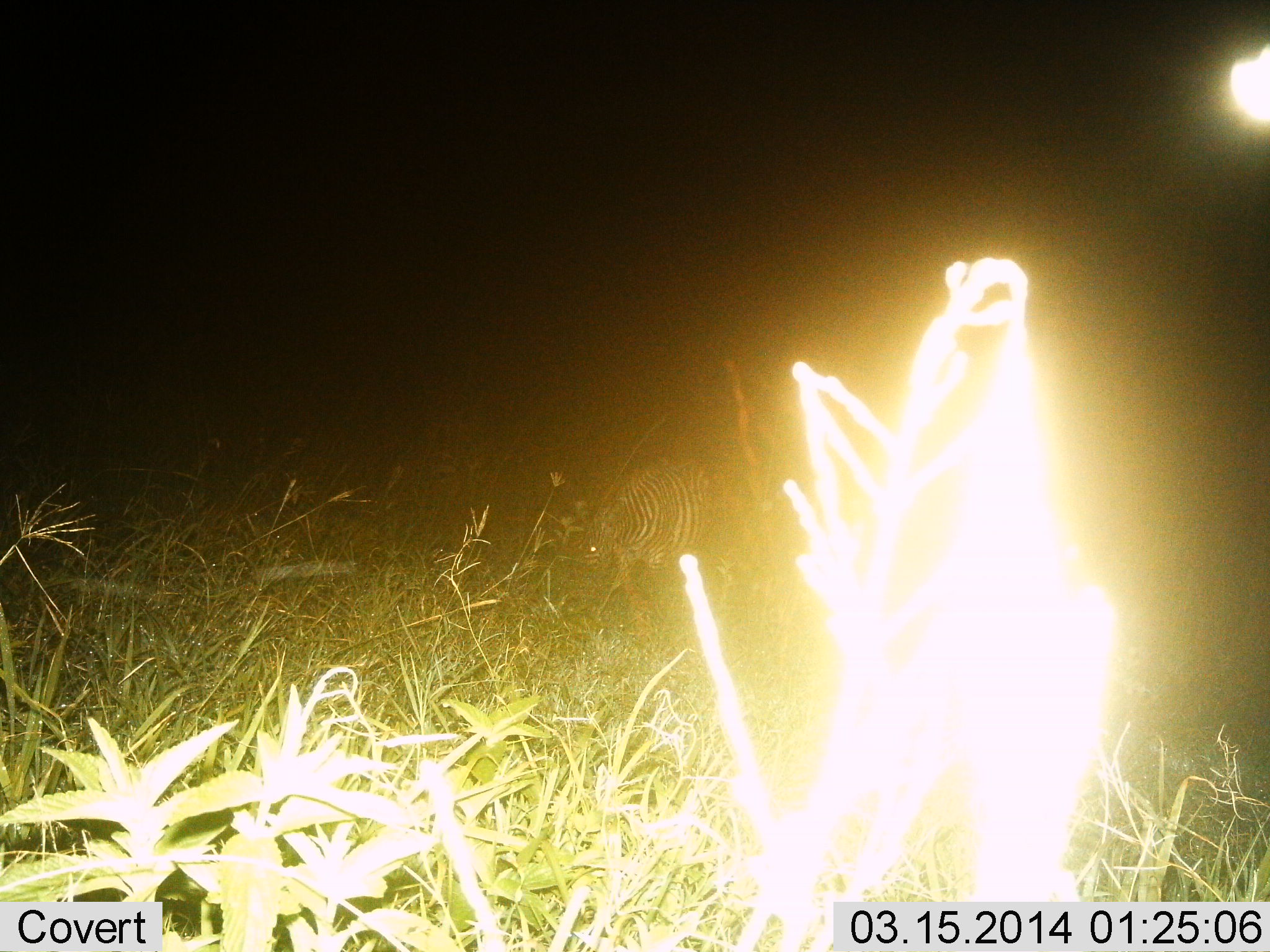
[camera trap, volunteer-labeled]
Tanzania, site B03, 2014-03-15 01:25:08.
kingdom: Animalia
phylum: Chordata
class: Mammalia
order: Perissodactyla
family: Equidae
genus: Equus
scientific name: Equus quagga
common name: plains zebra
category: zebra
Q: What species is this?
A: Zebra (plains zebra) (Equus quagga).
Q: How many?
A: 1.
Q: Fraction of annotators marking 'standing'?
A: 40%.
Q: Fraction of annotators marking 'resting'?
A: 0%.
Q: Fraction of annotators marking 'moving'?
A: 20%.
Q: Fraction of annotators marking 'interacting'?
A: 0%.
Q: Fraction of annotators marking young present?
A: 0%.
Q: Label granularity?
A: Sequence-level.